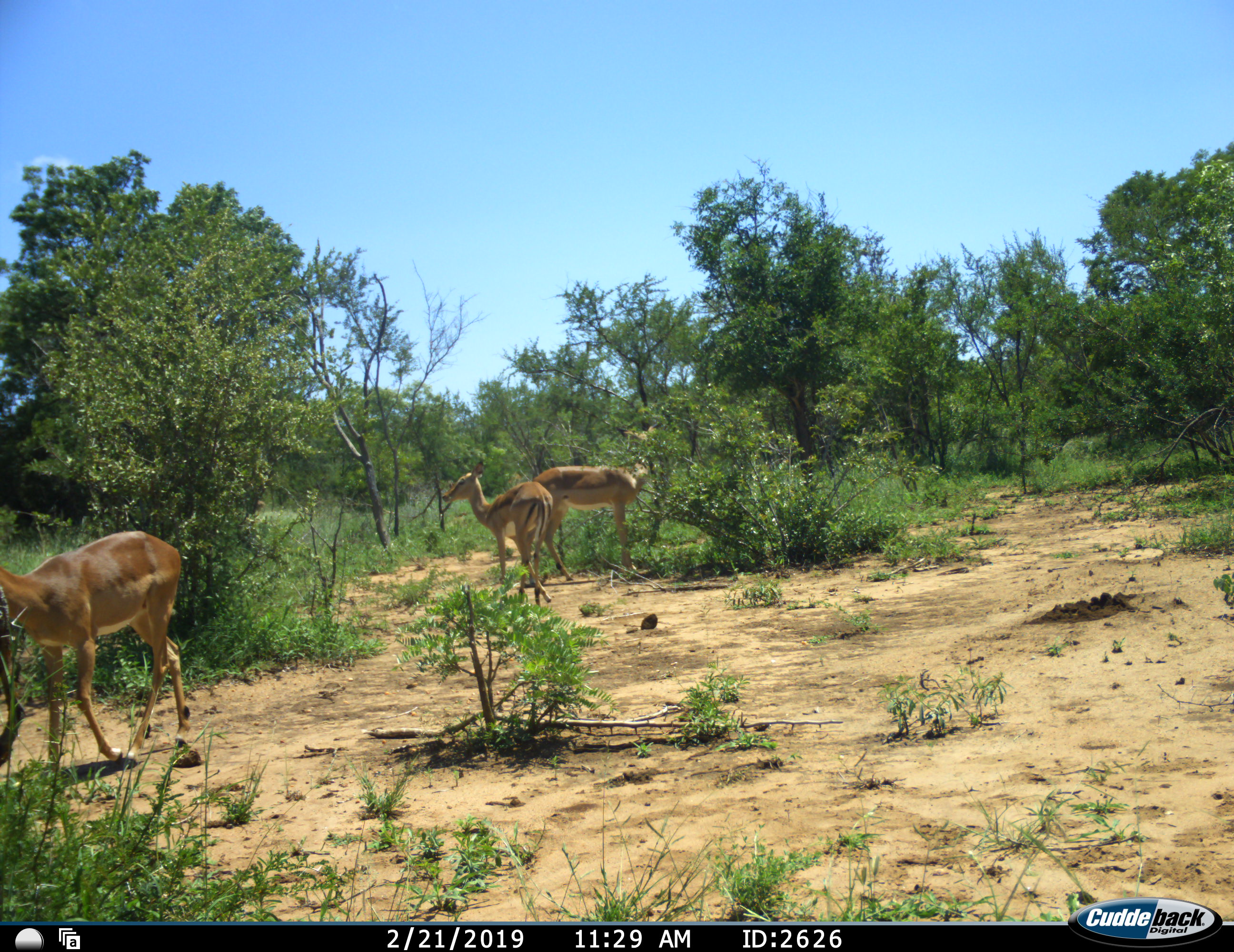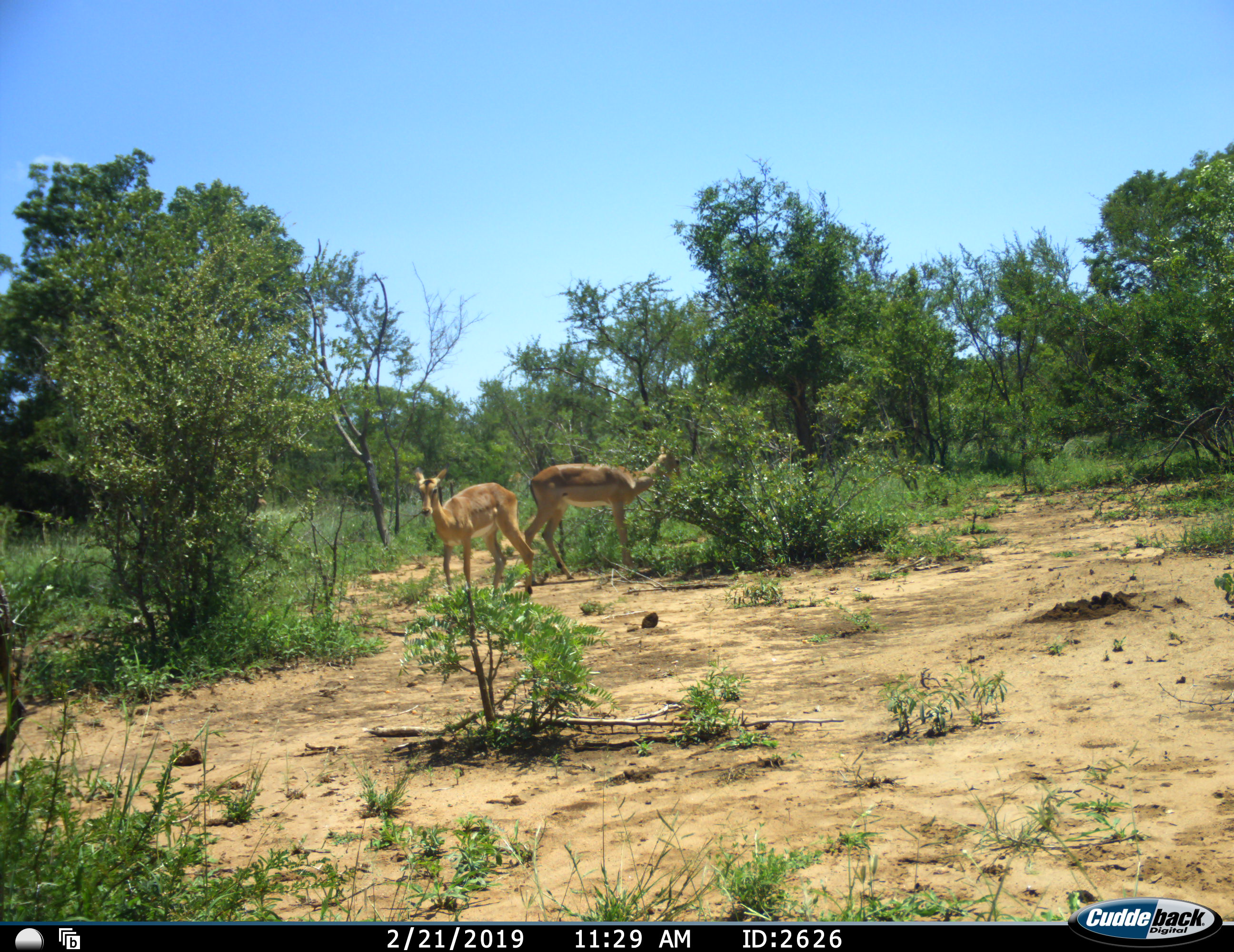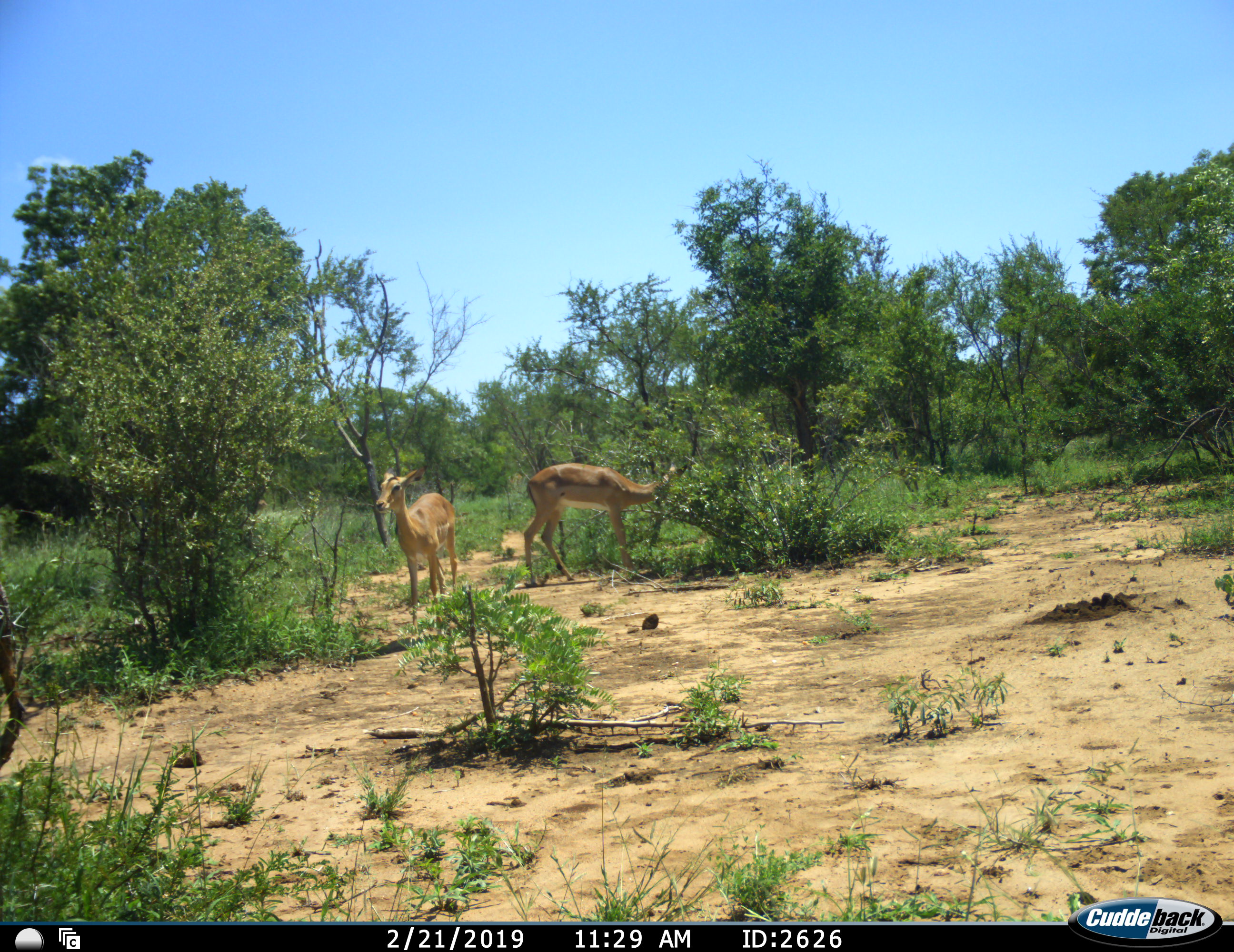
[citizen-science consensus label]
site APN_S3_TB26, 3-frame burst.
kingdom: Animalia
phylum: Chordata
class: Mammalia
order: Artiodactyla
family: Bovidae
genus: Aepyceros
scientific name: Aepyceros melampus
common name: impala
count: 3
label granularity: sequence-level